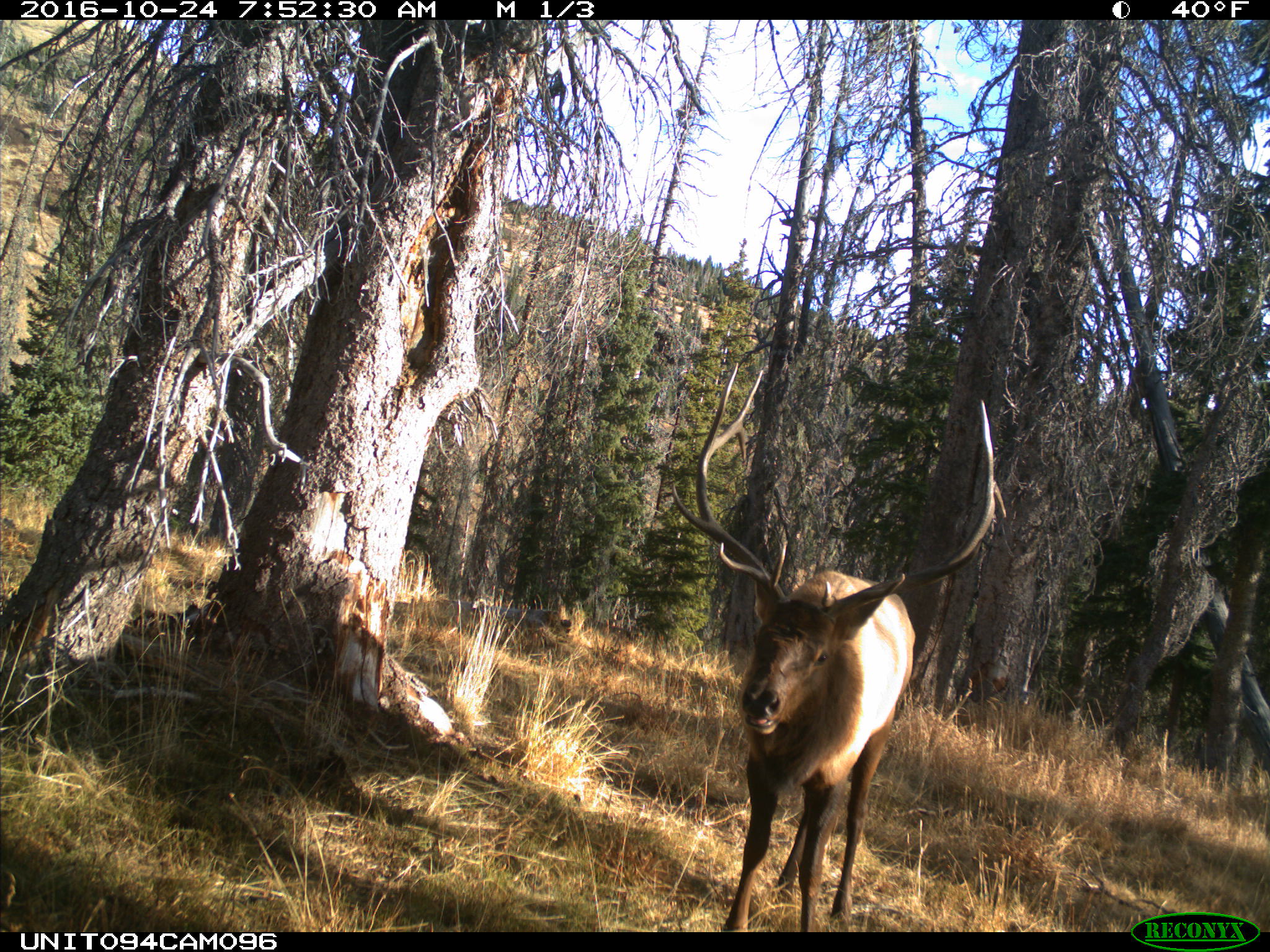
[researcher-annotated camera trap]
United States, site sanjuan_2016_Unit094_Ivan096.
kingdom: Animalia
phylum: Chordata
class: Mammalia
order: Artiodactyla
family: Cervidae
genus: Cervus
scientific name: Cervus elaphus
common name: red deer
Cervus elaphus (red deer).